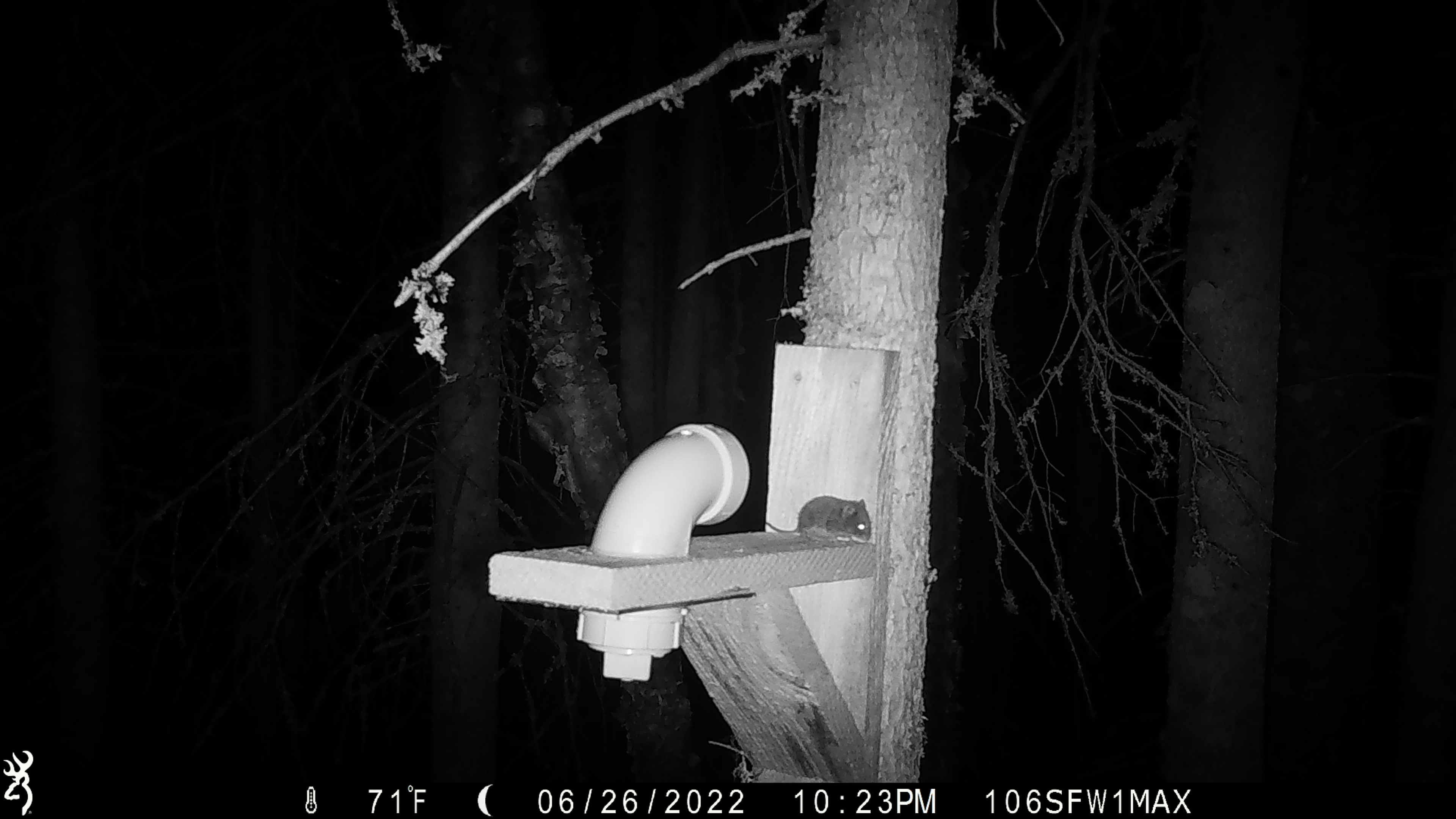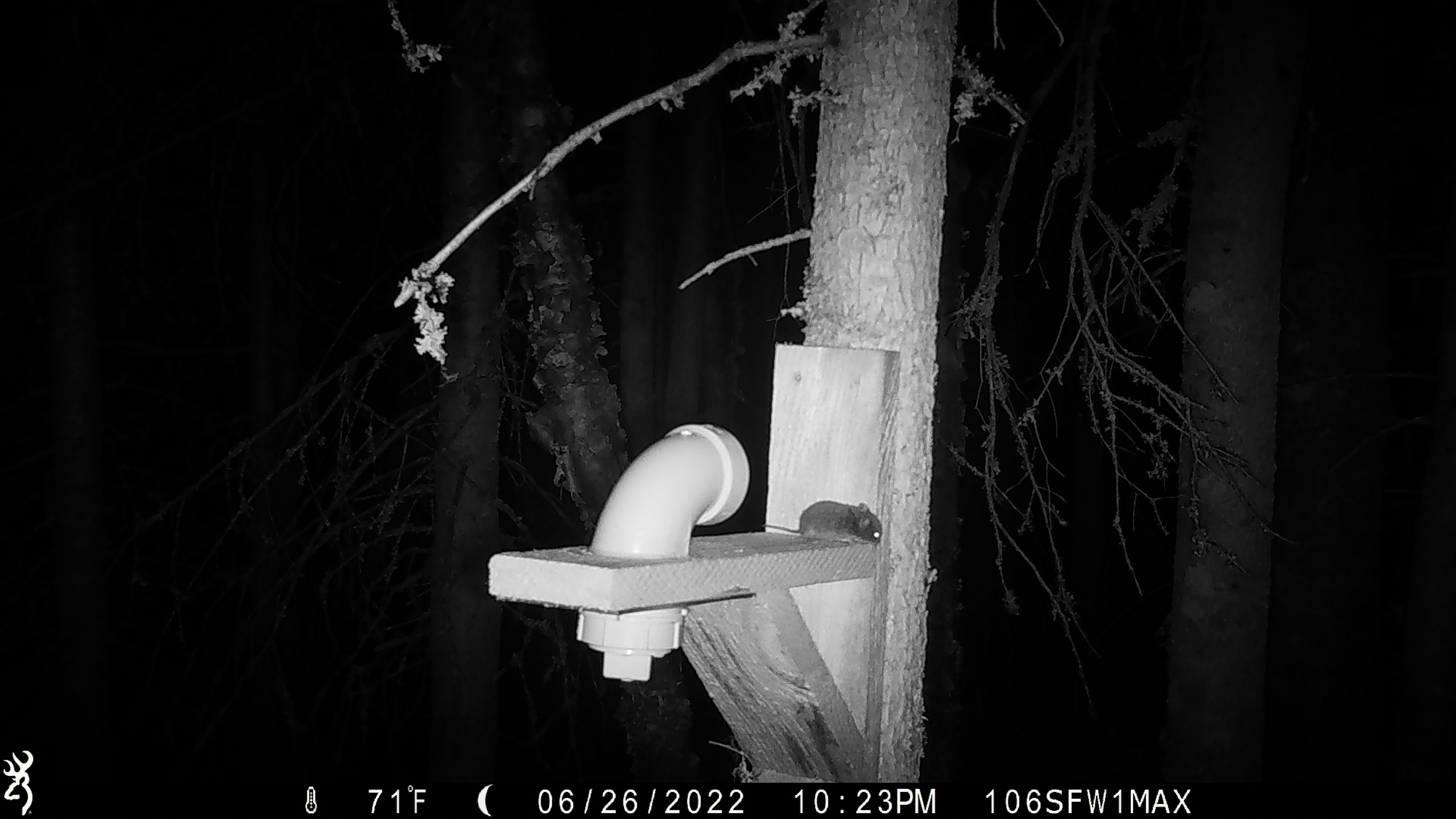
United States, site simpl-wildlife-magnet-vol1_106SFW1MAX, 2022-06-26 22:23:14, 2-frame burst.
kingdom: Animalia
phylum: Chordata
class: Mammalia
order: Rodentia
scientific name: Rodentia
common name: mouse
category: mouse sp.